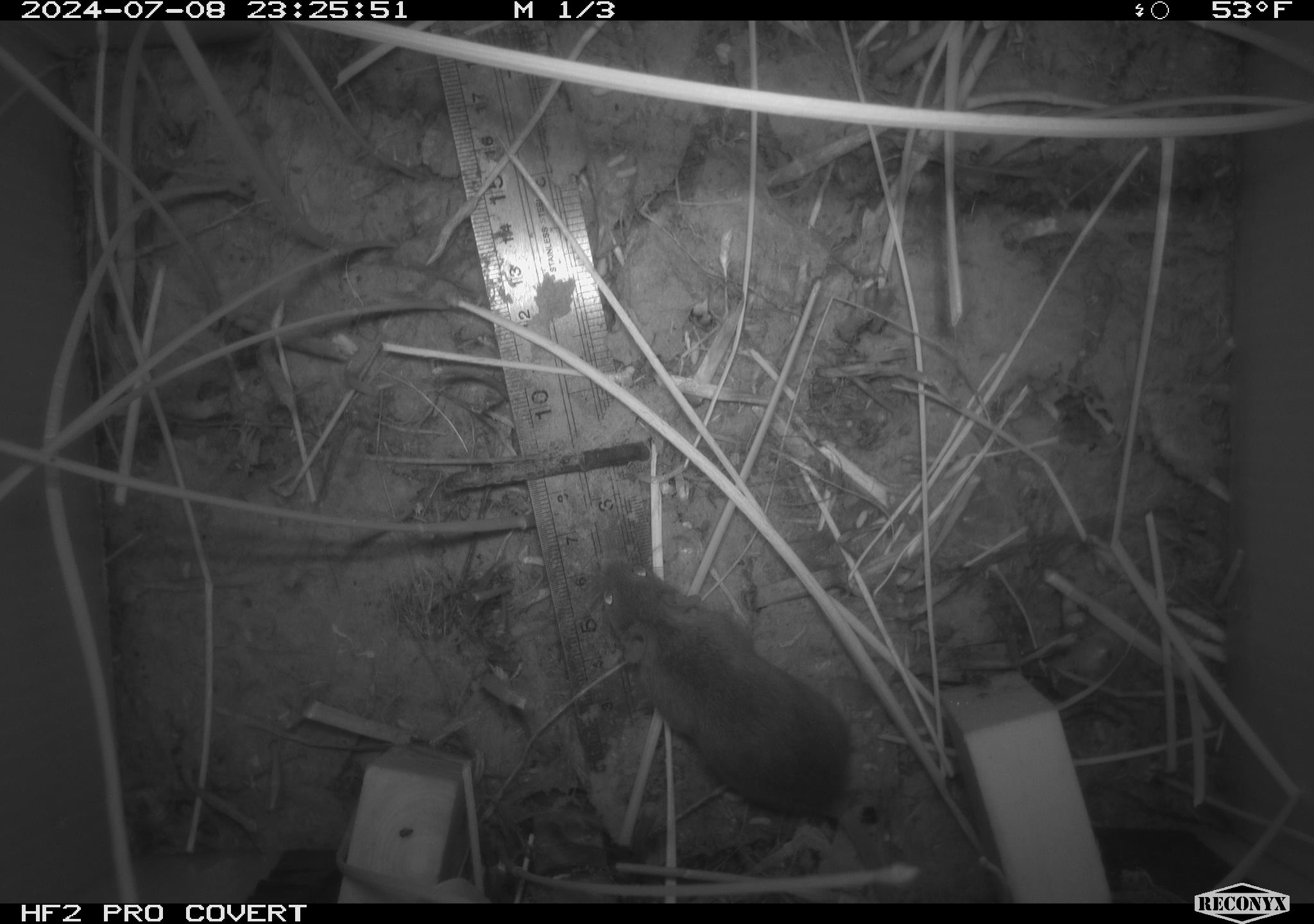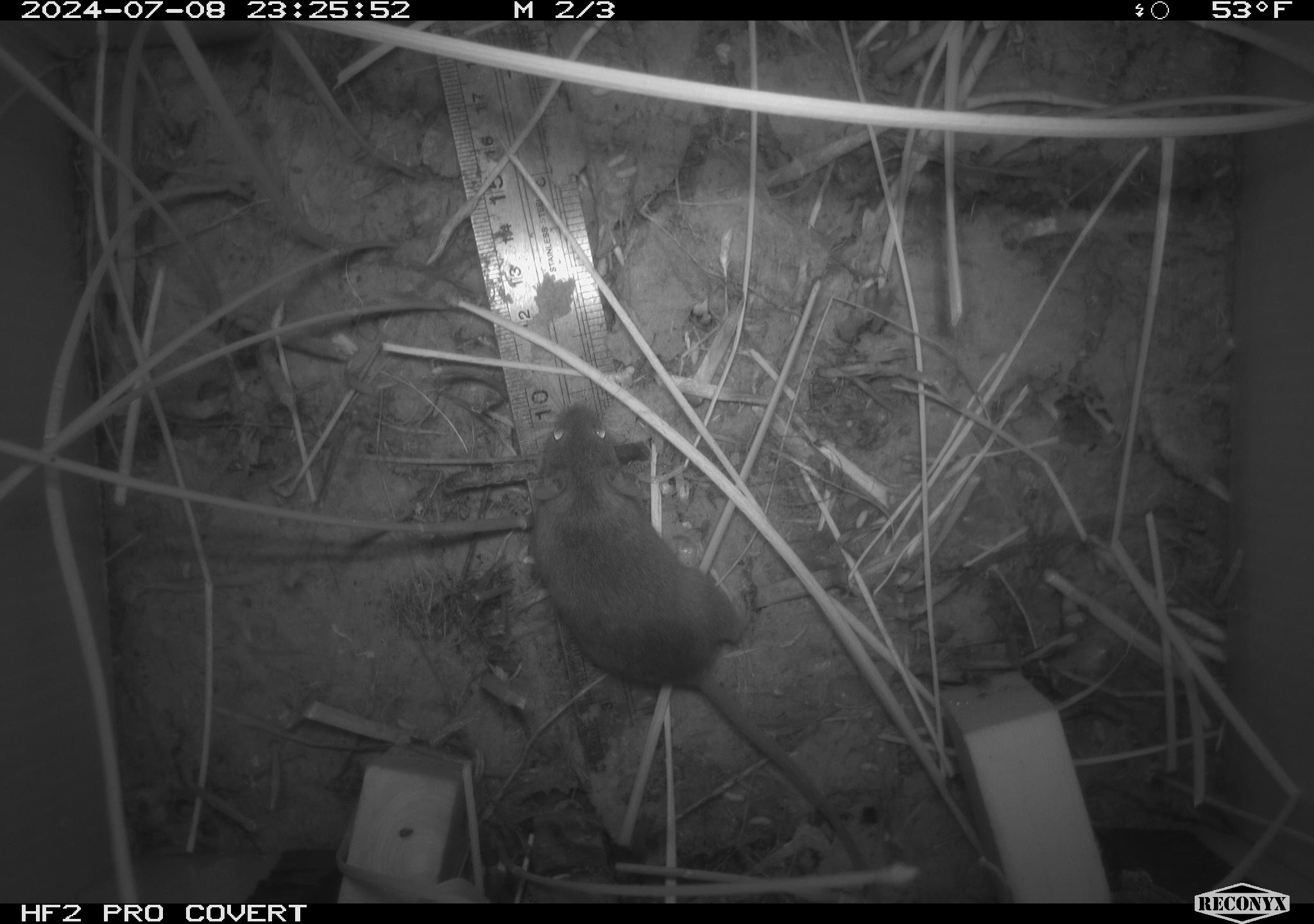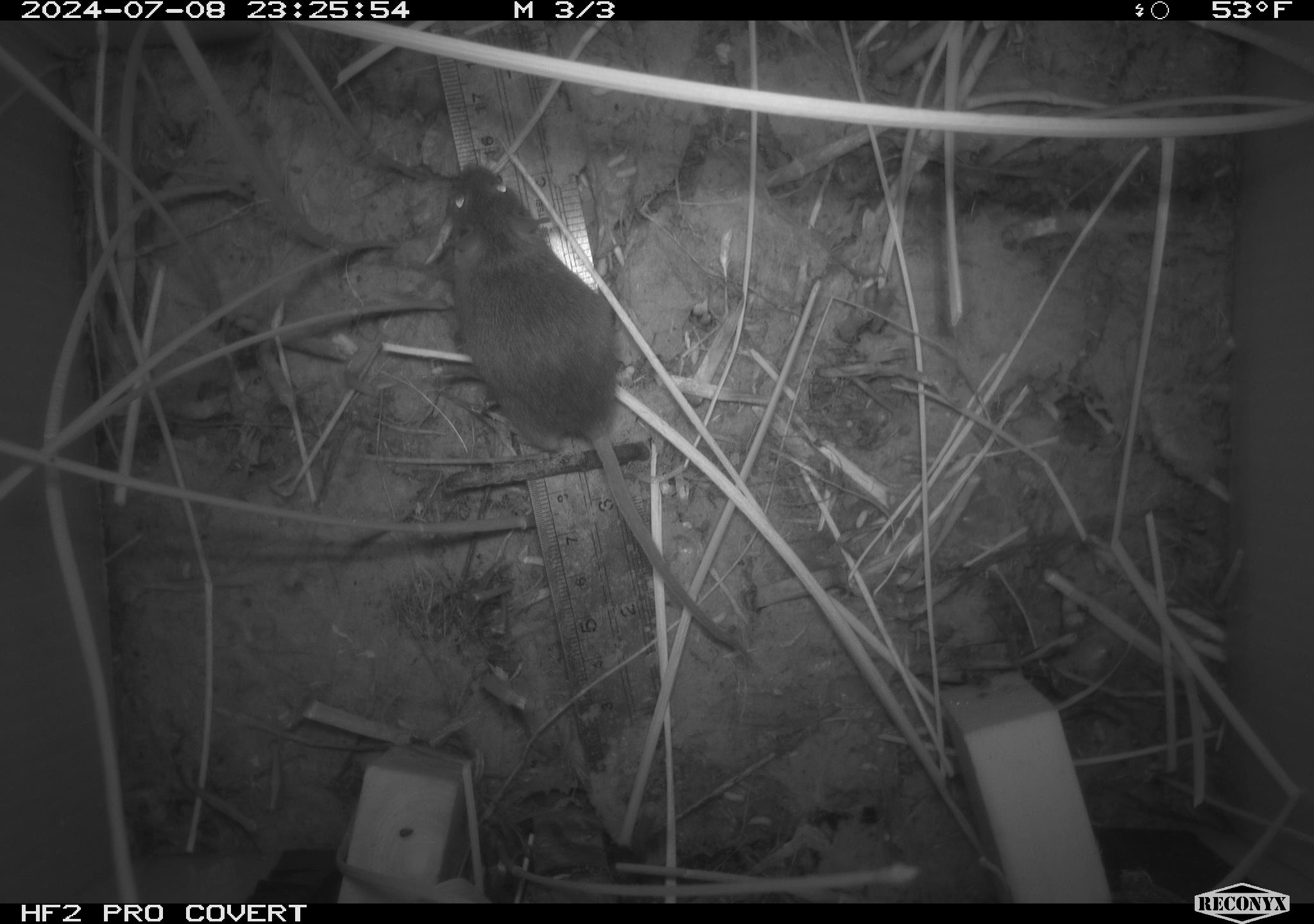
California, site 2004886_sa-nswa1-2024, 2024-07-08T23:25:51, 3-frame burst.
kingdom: Animalia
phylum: Chordata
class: Mammalia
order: Rodentia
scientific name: Rodentia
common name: rodent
Rodent (Rodentia).